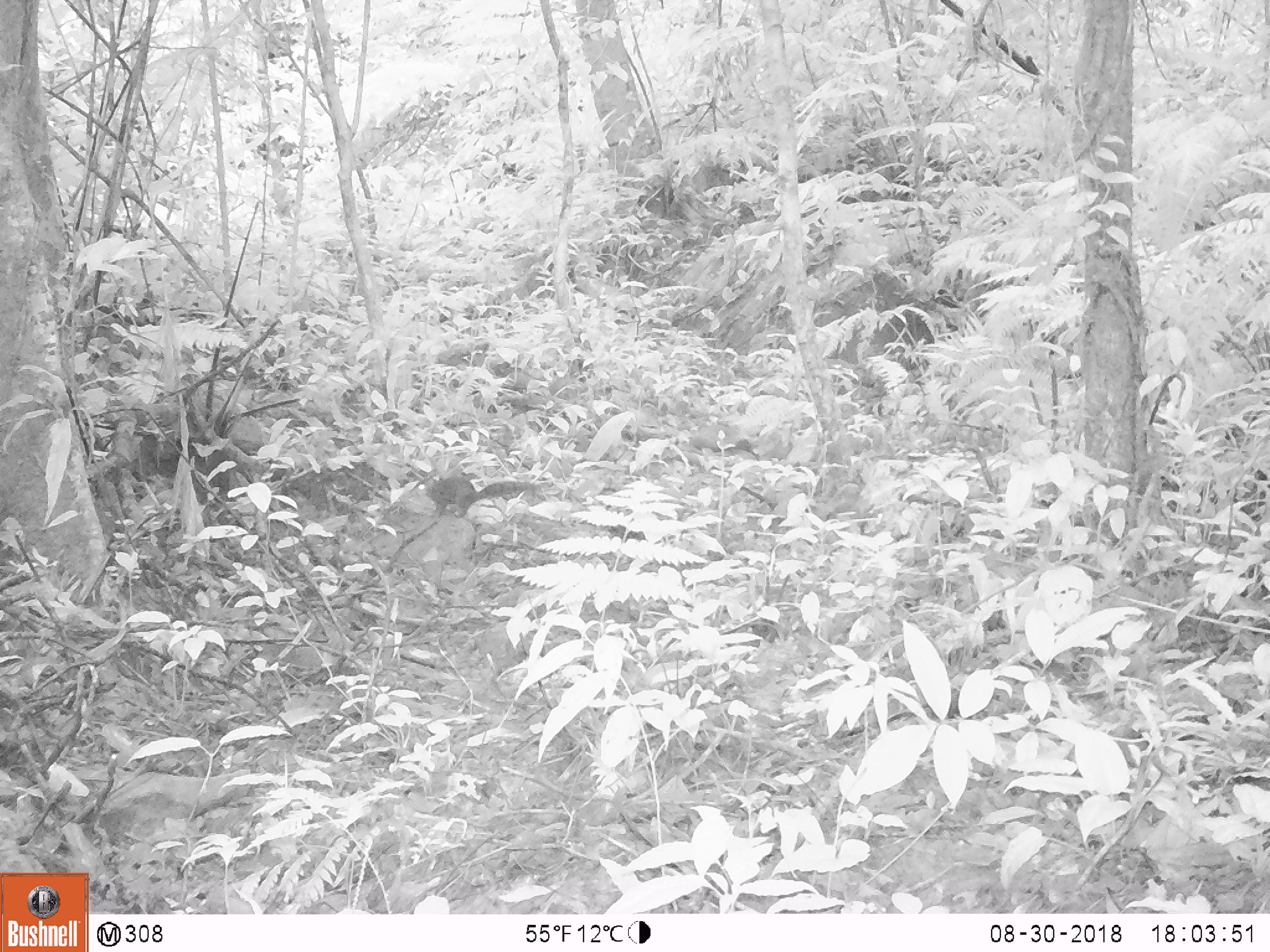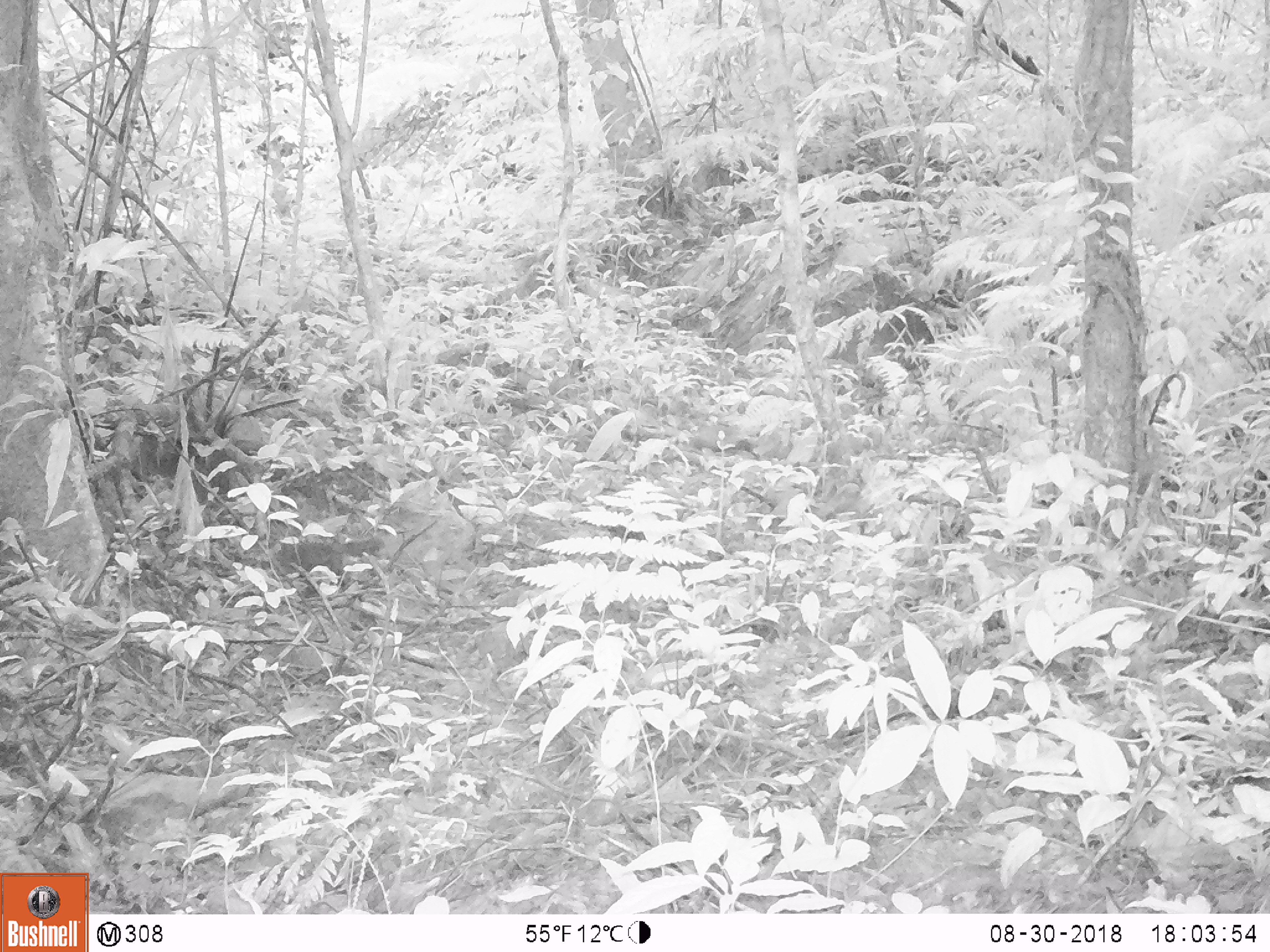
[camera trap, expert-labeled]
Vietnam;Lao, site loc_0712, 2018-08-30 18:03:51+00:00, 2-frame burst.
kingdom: Animalia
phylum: Chordata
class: Mammalia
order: Rodentia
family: Sciuridae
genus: Dremomys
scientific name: Dremomys rufigenis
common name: red-cheeked squirrel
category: red cheeked squirrel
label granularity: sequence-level